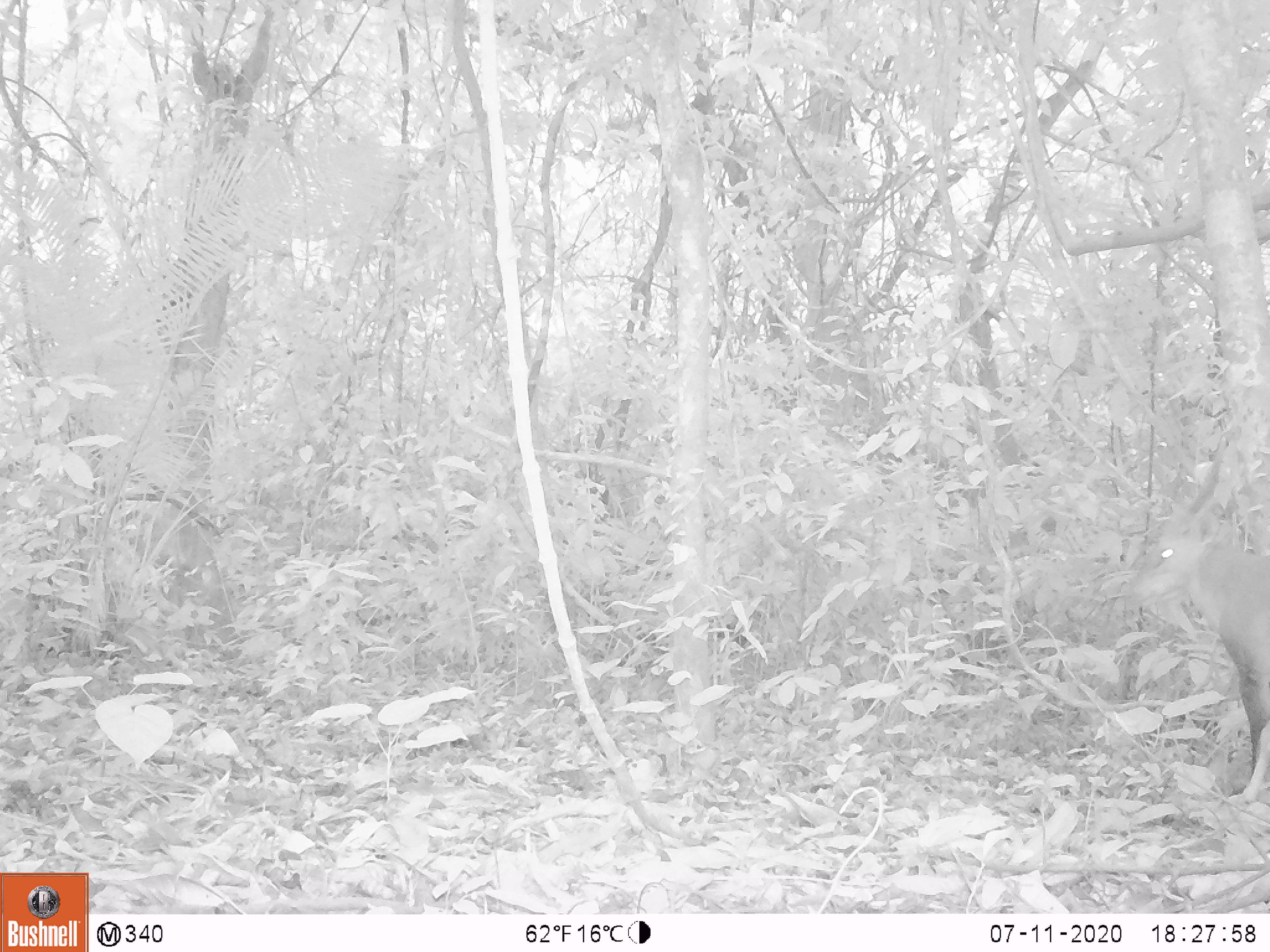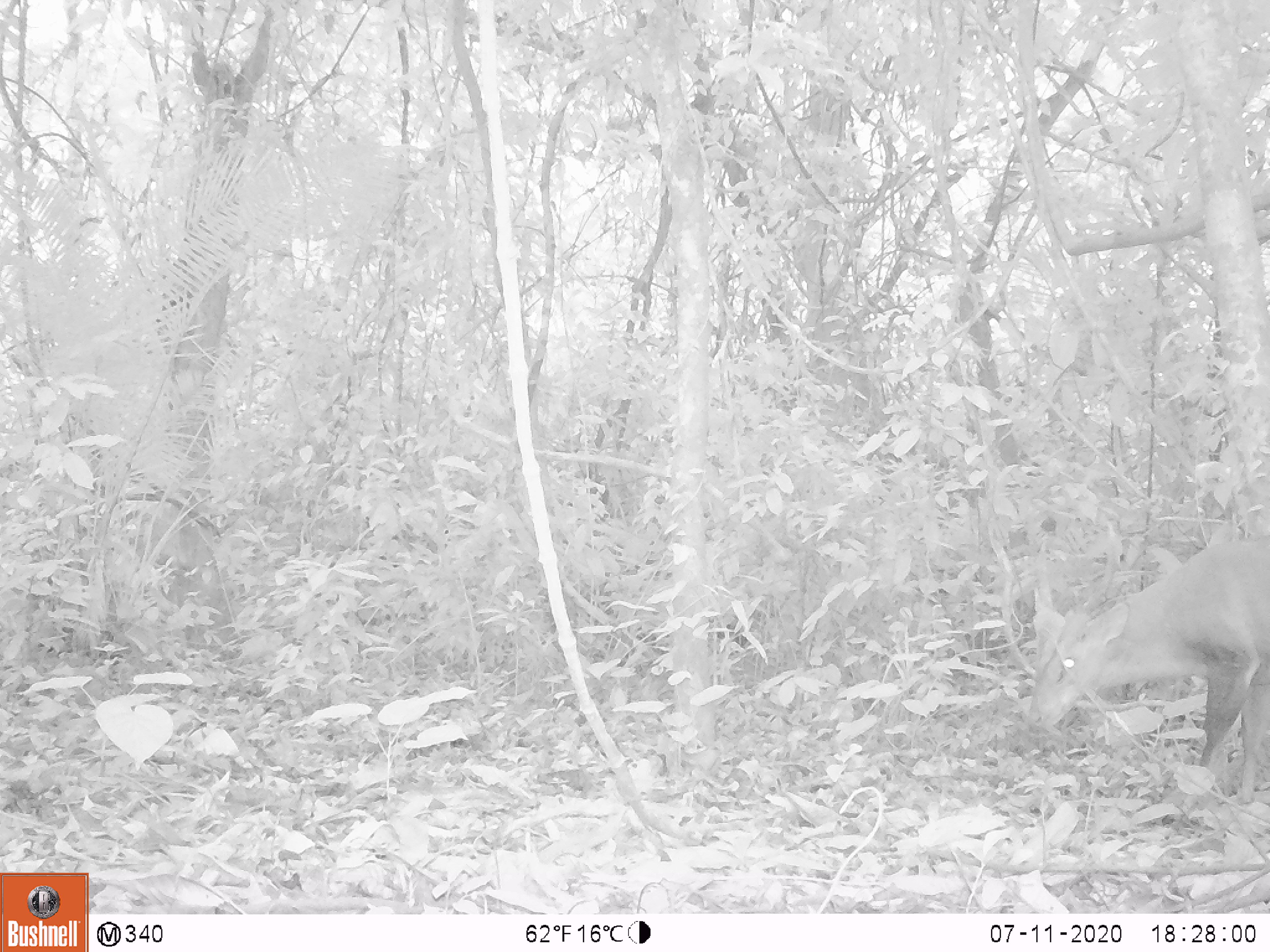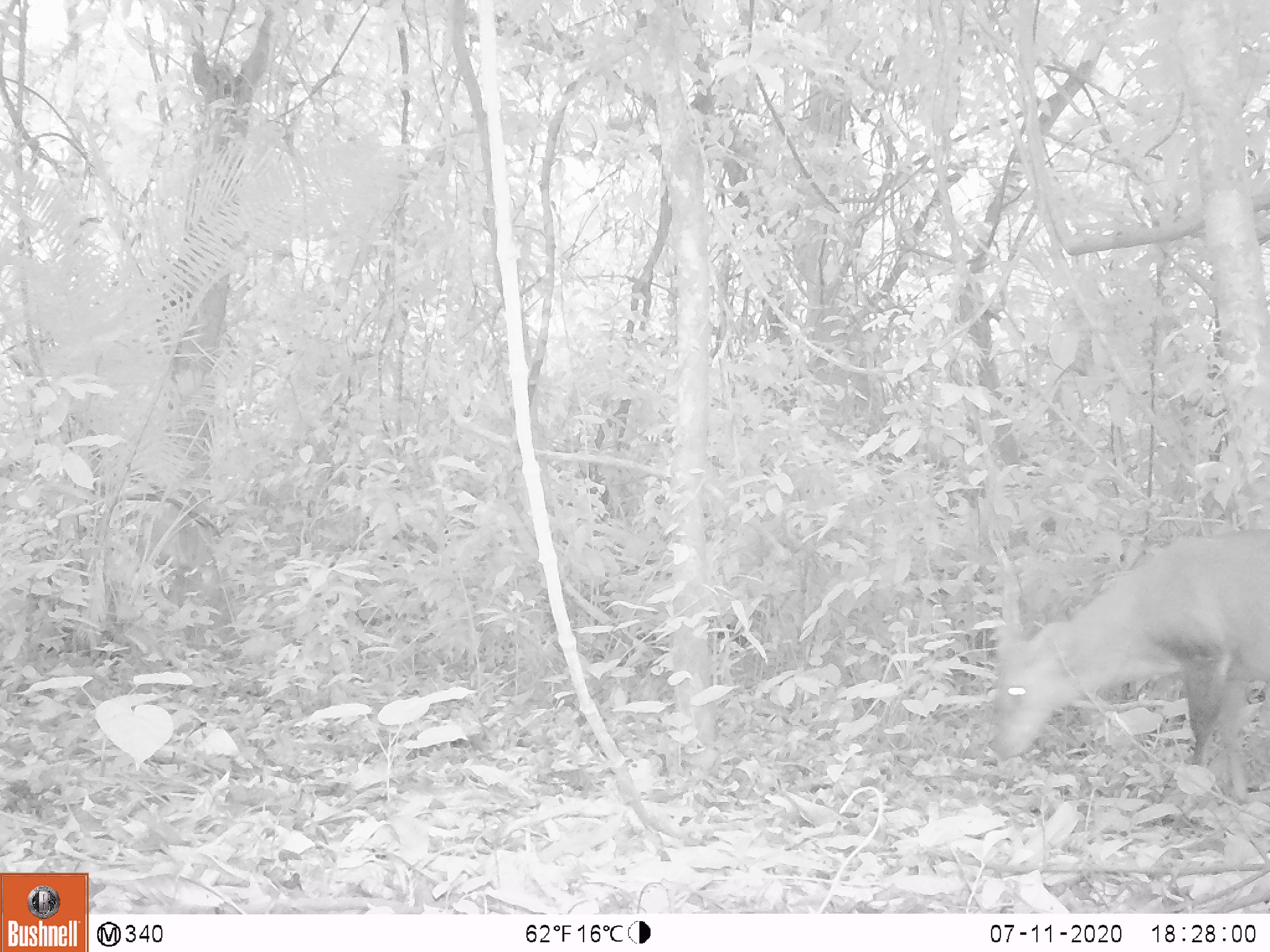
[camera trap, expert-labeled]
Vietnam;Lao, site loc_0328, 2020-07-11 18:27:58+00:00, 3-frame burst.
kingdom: Animalia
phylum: Chordata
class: Mammalia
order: Artiodactyla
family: Cervidae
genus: Muntiacus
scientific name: Muntiacus vuquangensis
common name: large-antlered muntjac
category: large antlered muntjac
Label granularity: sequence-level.